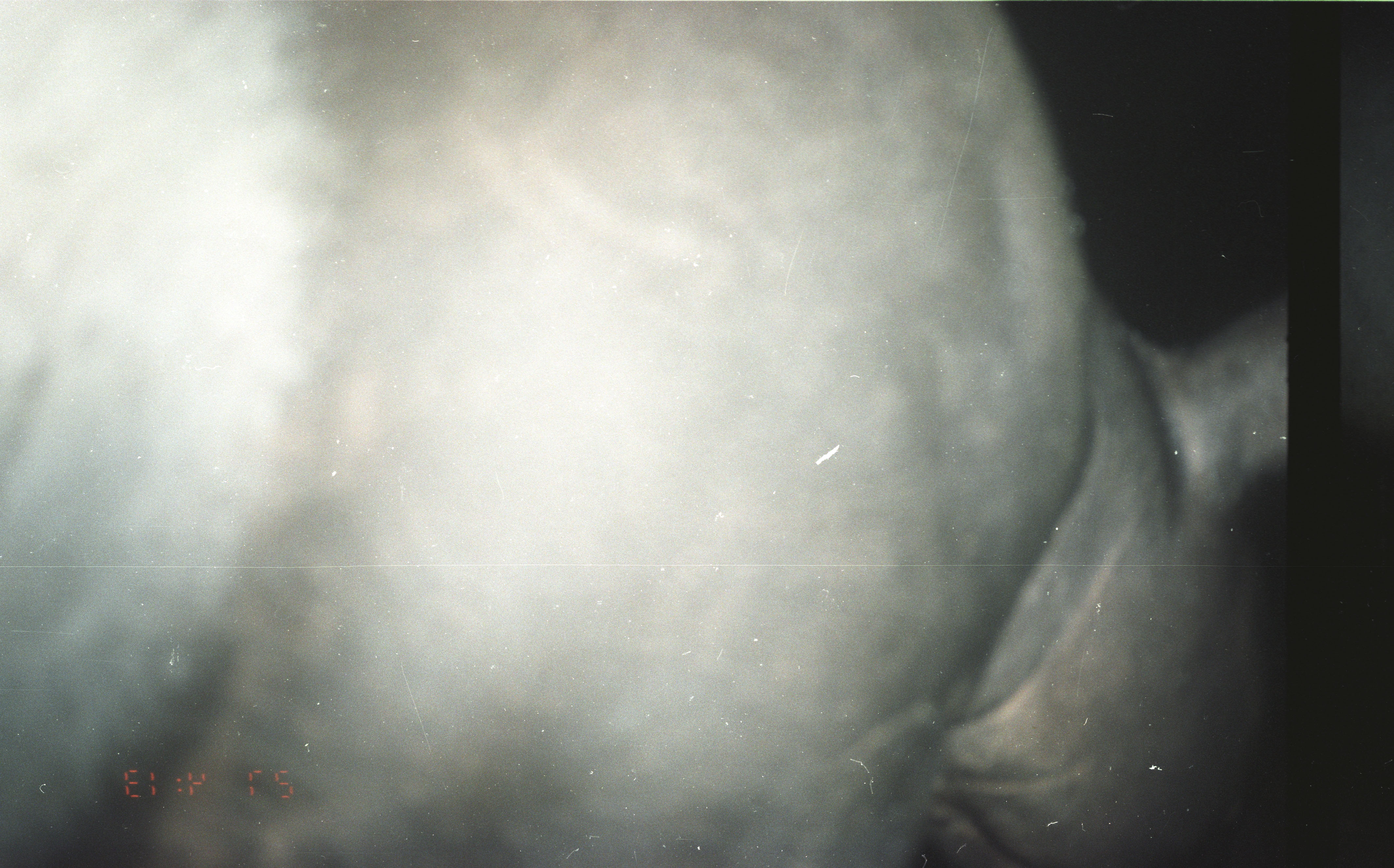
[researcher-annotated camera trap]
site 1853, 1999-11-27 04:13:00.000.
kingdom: Animalia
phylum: Chordata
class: Mammalia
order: Perissodactyla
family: Tapiridae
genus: Tapirus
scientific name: Tapirus indicus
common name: malayan tapir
Tapirus indicus (malayan tapir), count 1.